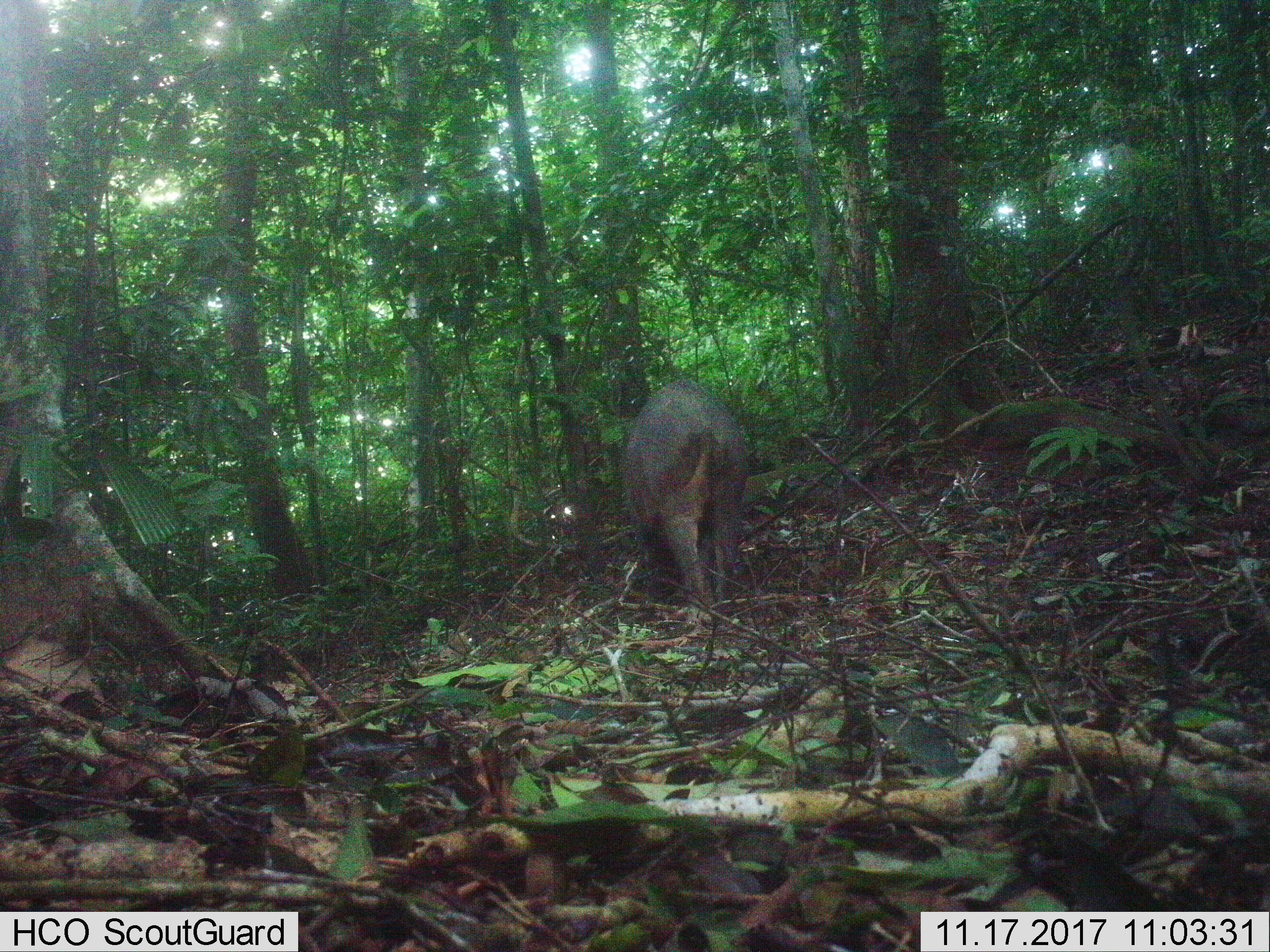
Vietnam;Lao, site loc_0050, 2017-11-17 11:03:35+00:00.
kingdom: Animalia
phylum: Chordata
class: Mammalia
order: Artiodactyla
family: Suidae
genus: Sus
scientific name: Sus scrofa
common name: eurasian wild pig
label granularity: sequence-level